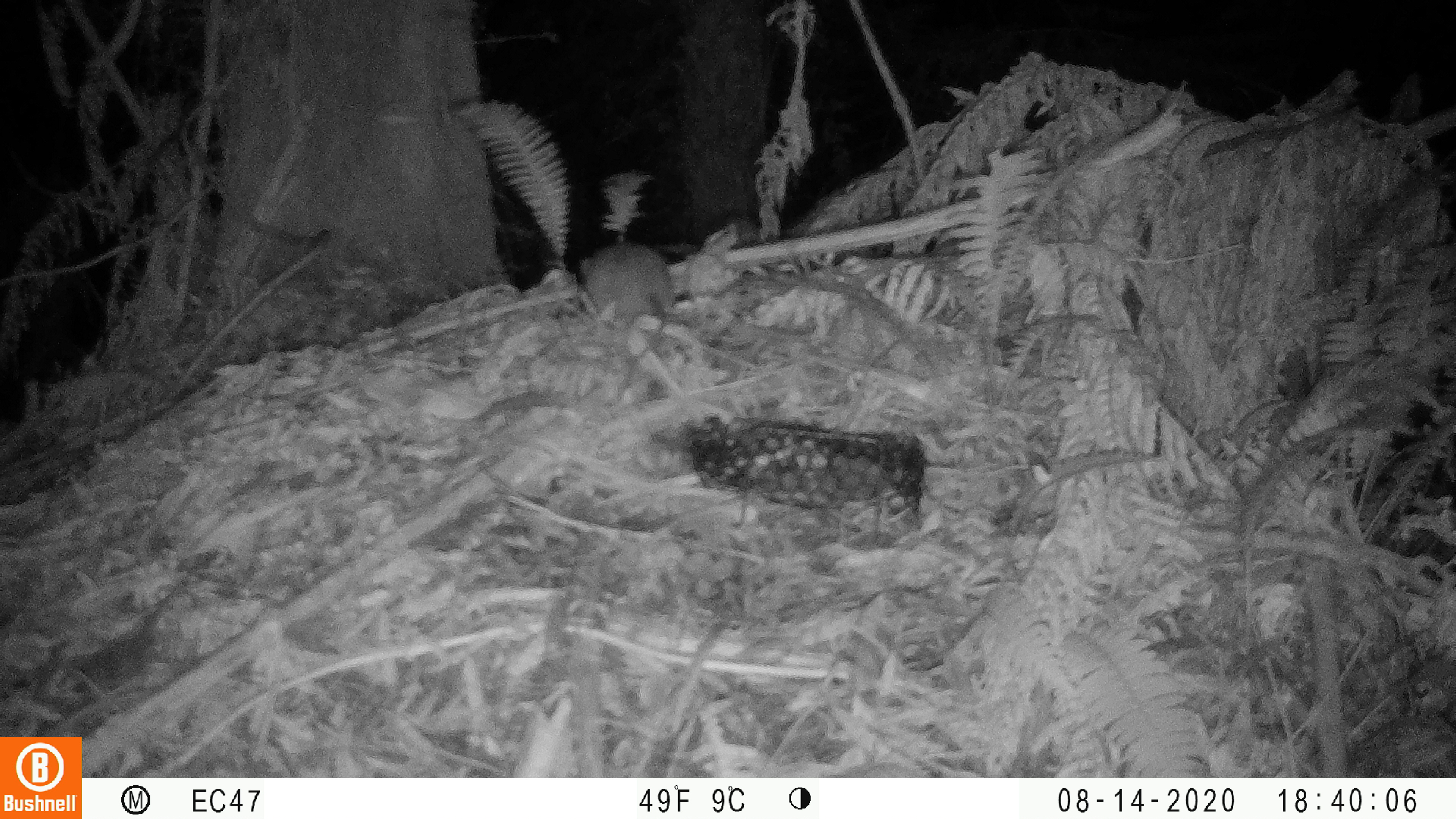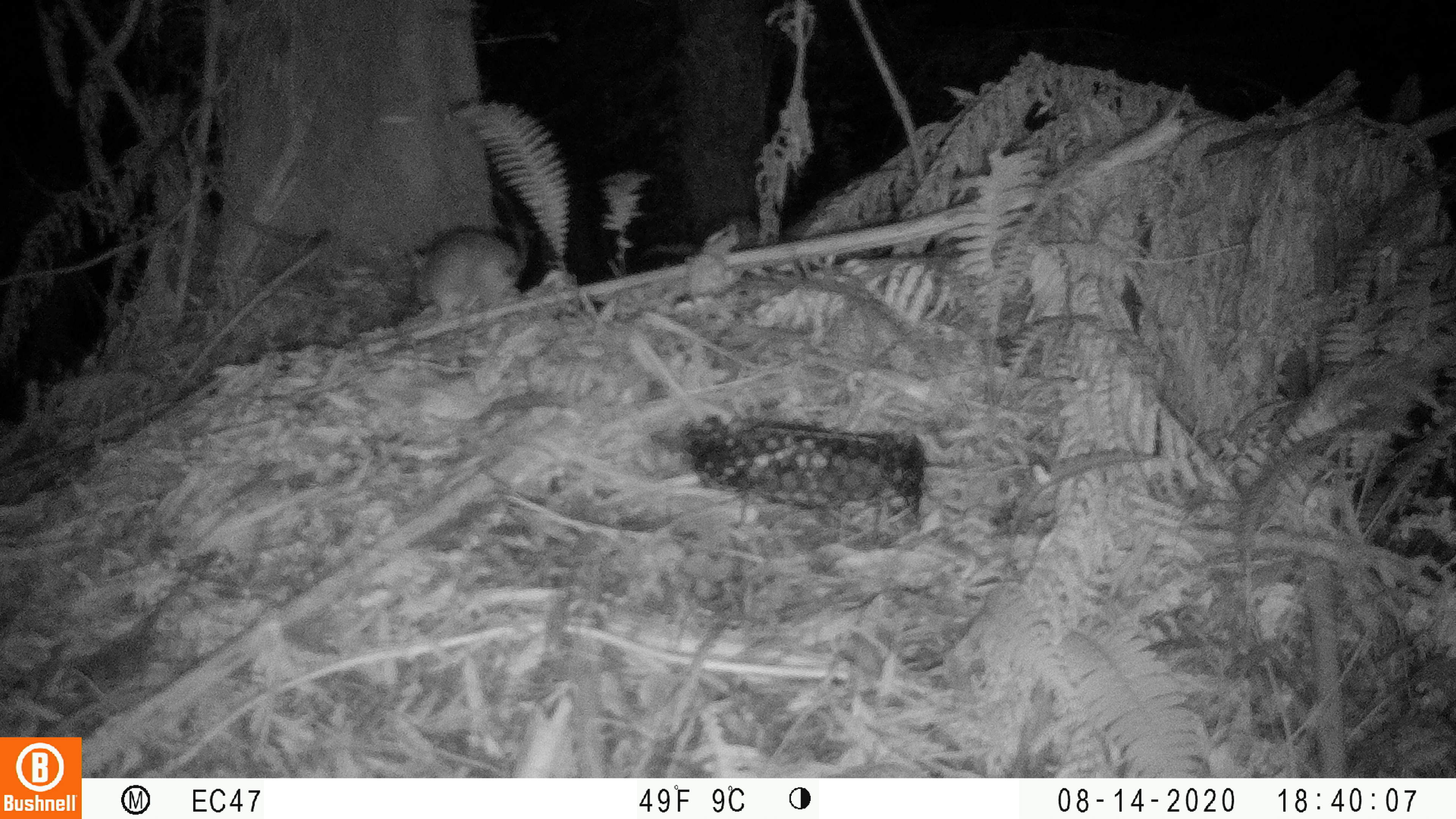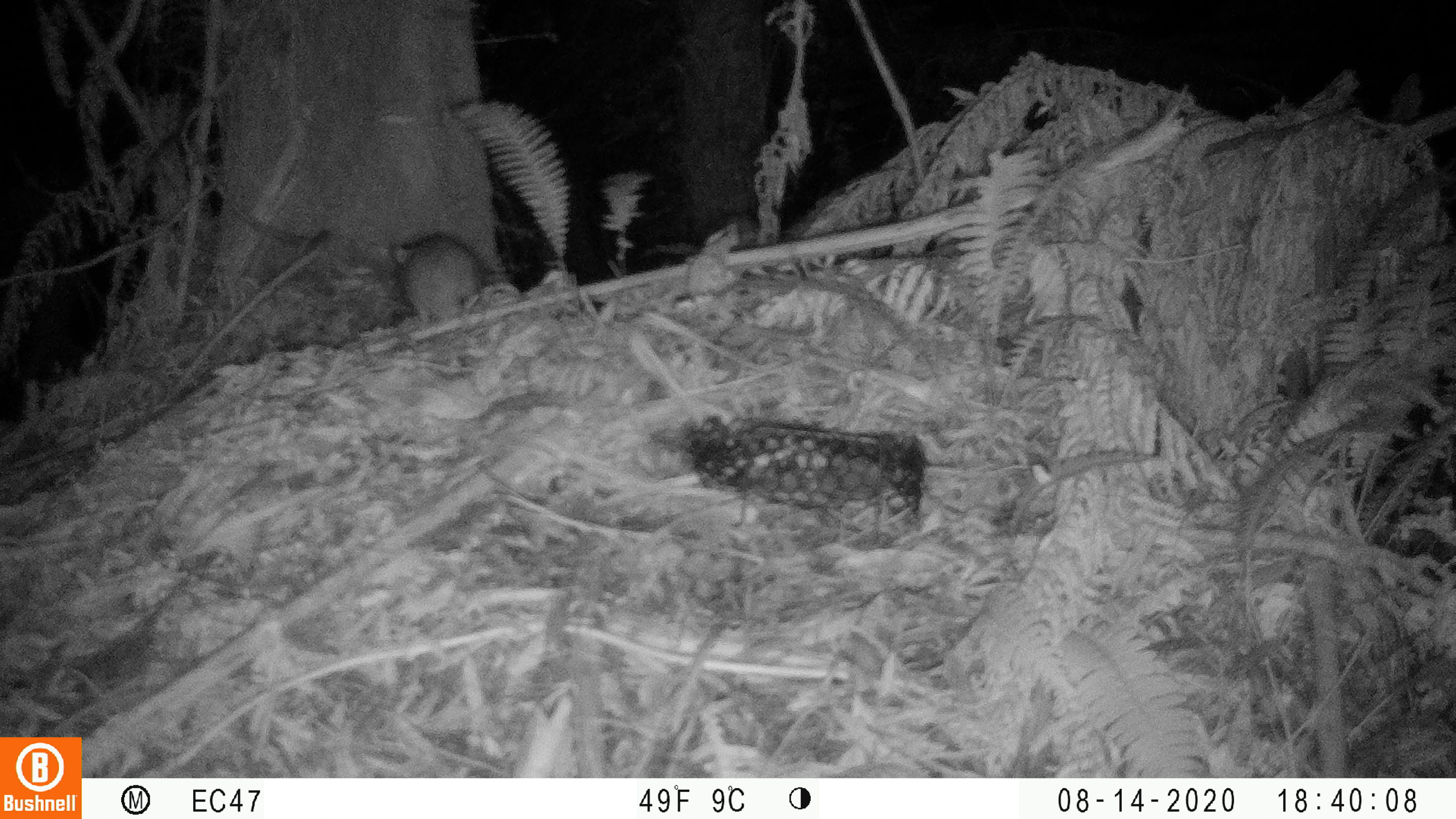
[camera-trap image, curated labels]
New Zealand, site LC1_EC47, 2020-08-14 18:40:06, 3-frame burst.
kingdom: Animalia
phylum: Chordata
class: Mammalia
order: Rodentia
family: Muridae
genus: Rattus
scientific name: Rattus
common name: rat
Rat (Rattus).